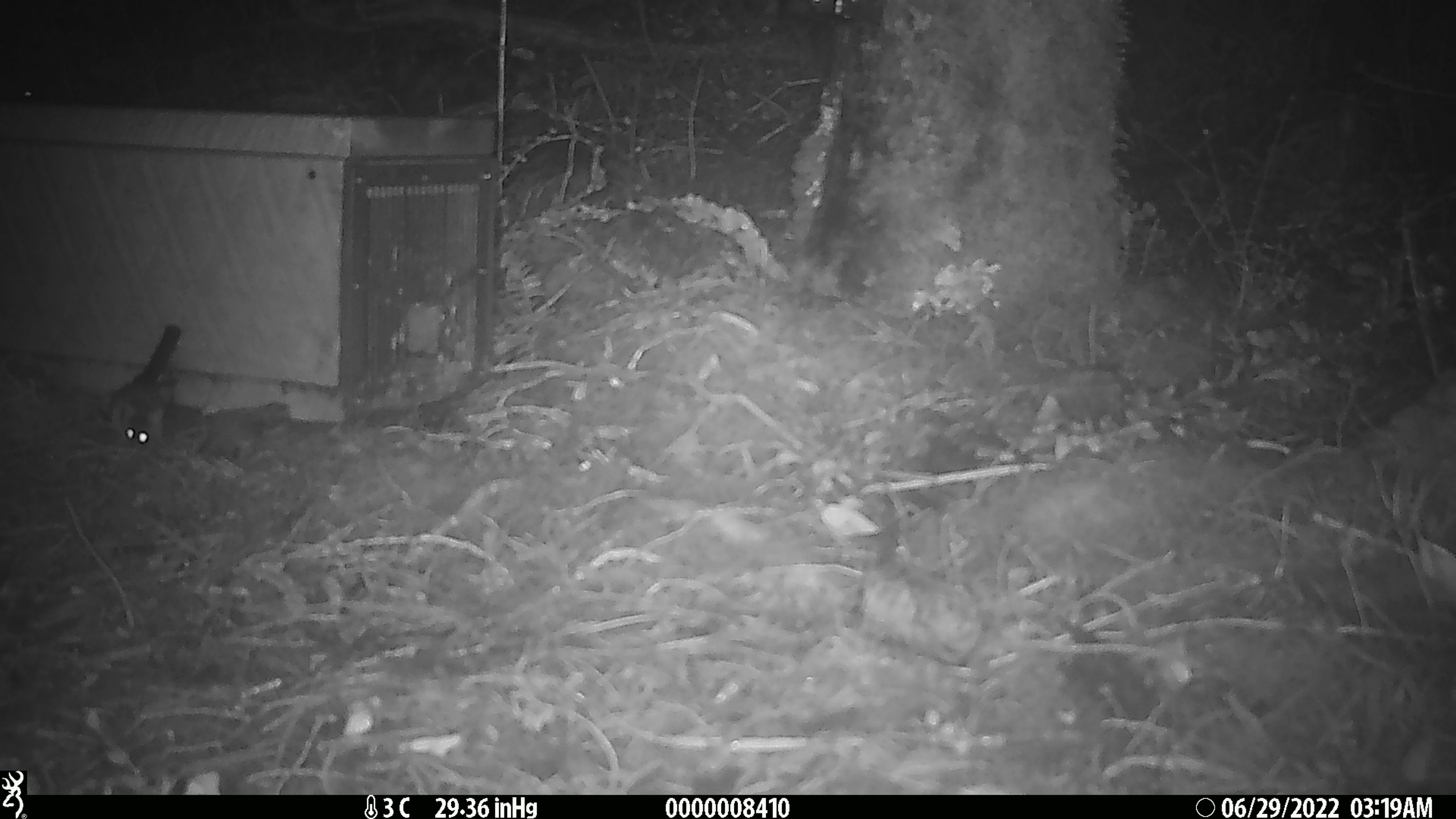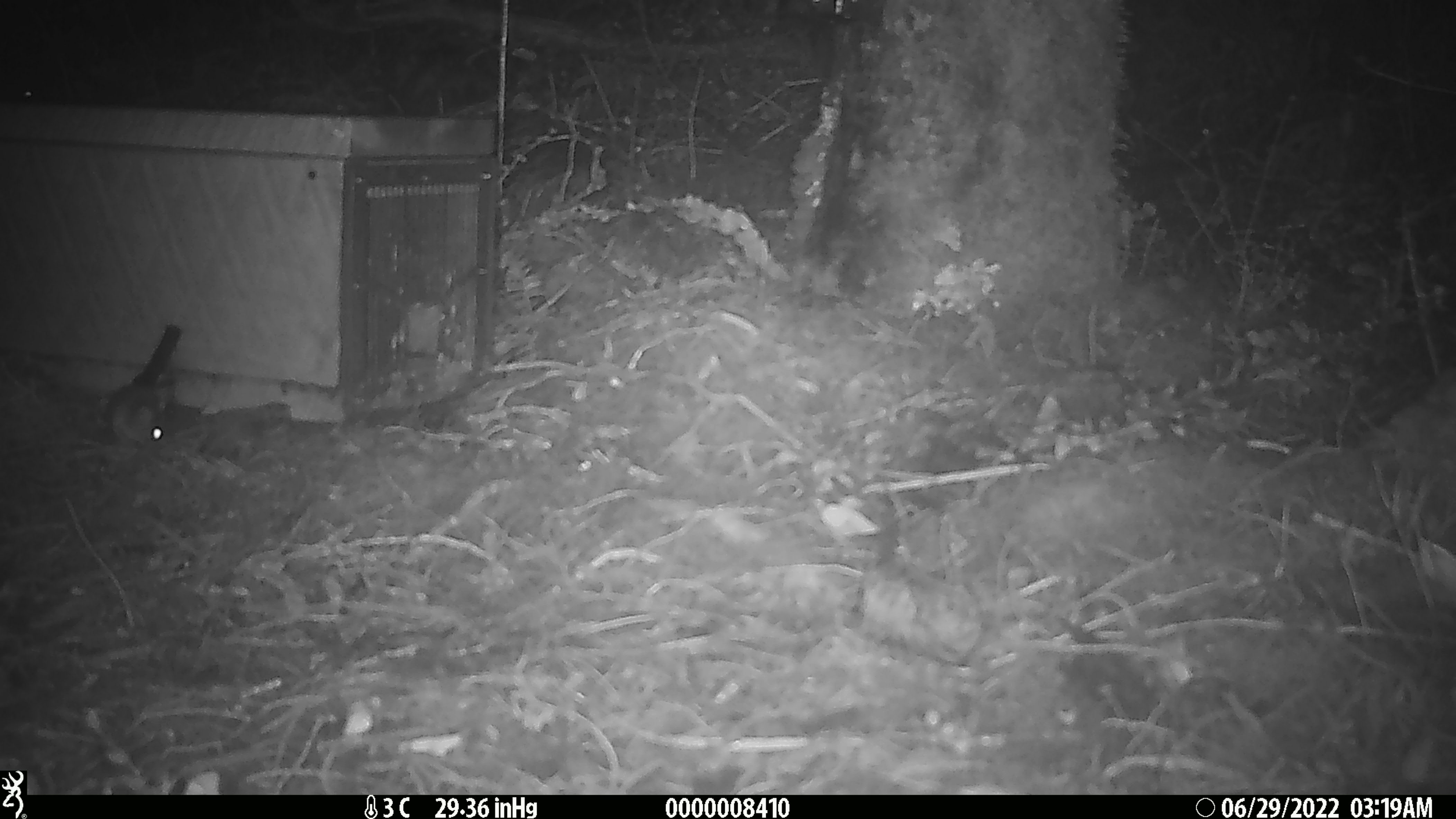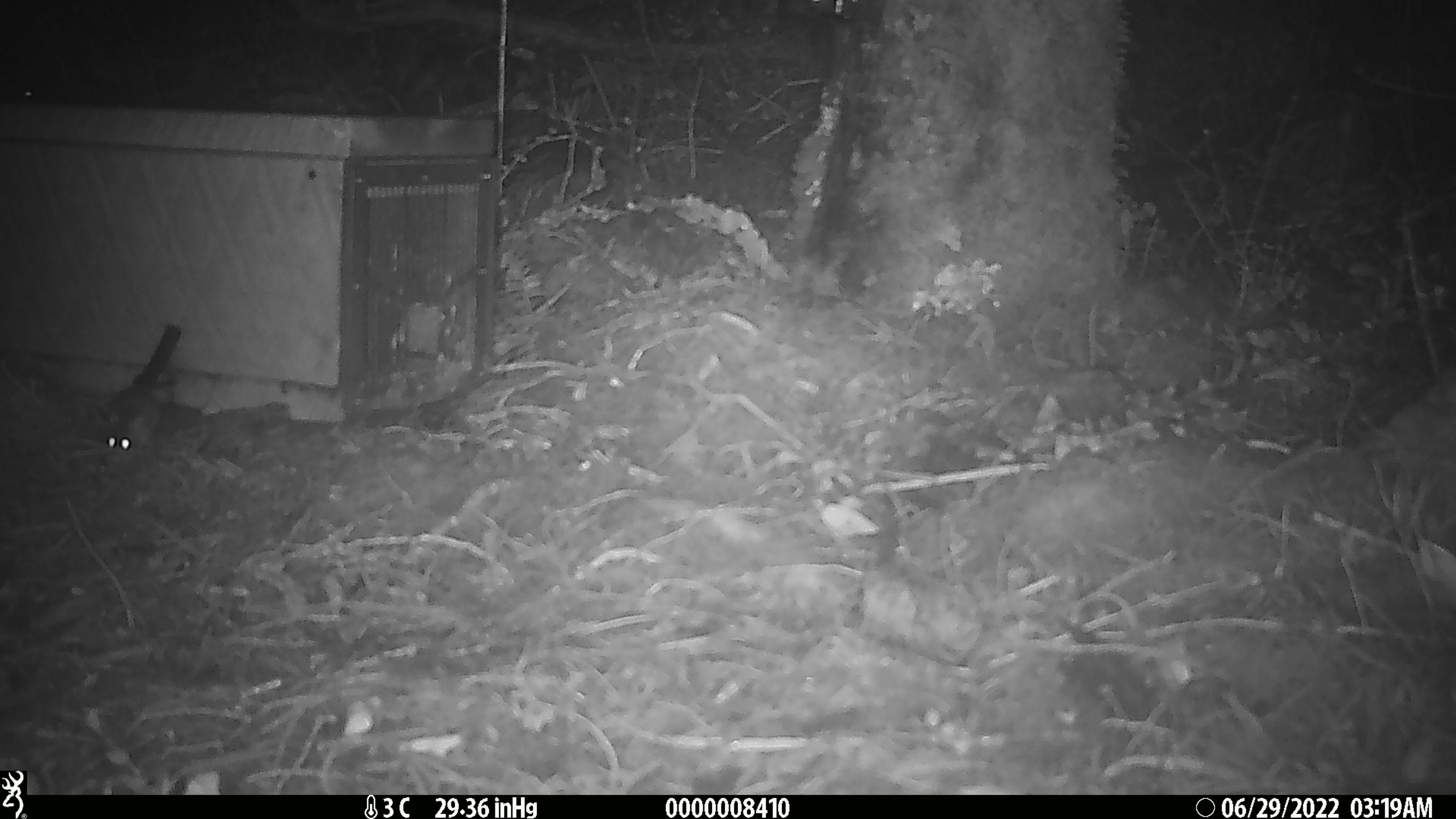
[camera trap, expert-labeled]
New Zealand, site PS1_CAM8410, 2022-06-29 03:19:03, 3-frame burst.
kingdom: Animalia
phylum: Chordata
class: Mammalia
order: Rodentia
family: Muridae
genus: Mus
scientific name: Mus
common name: mouse